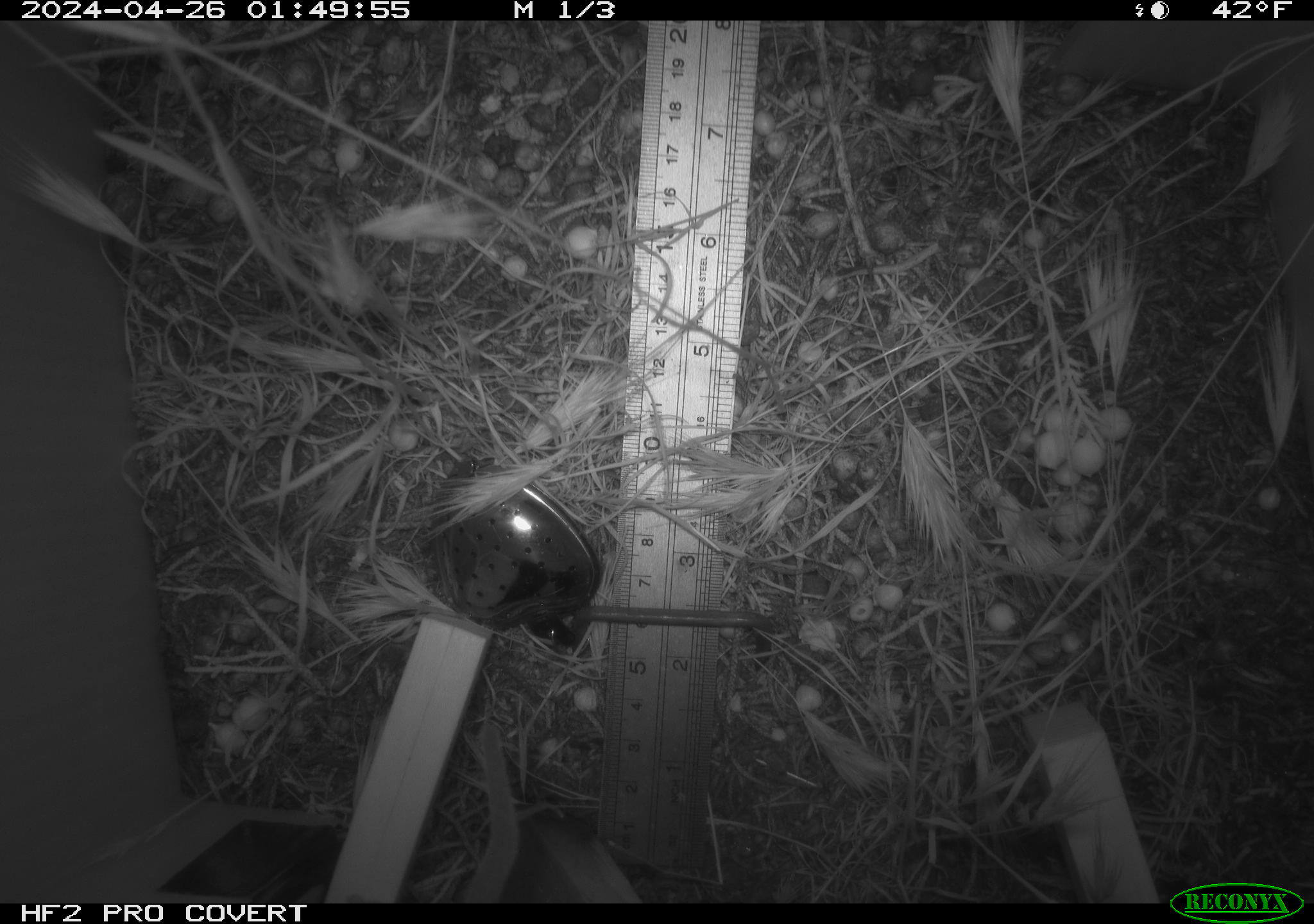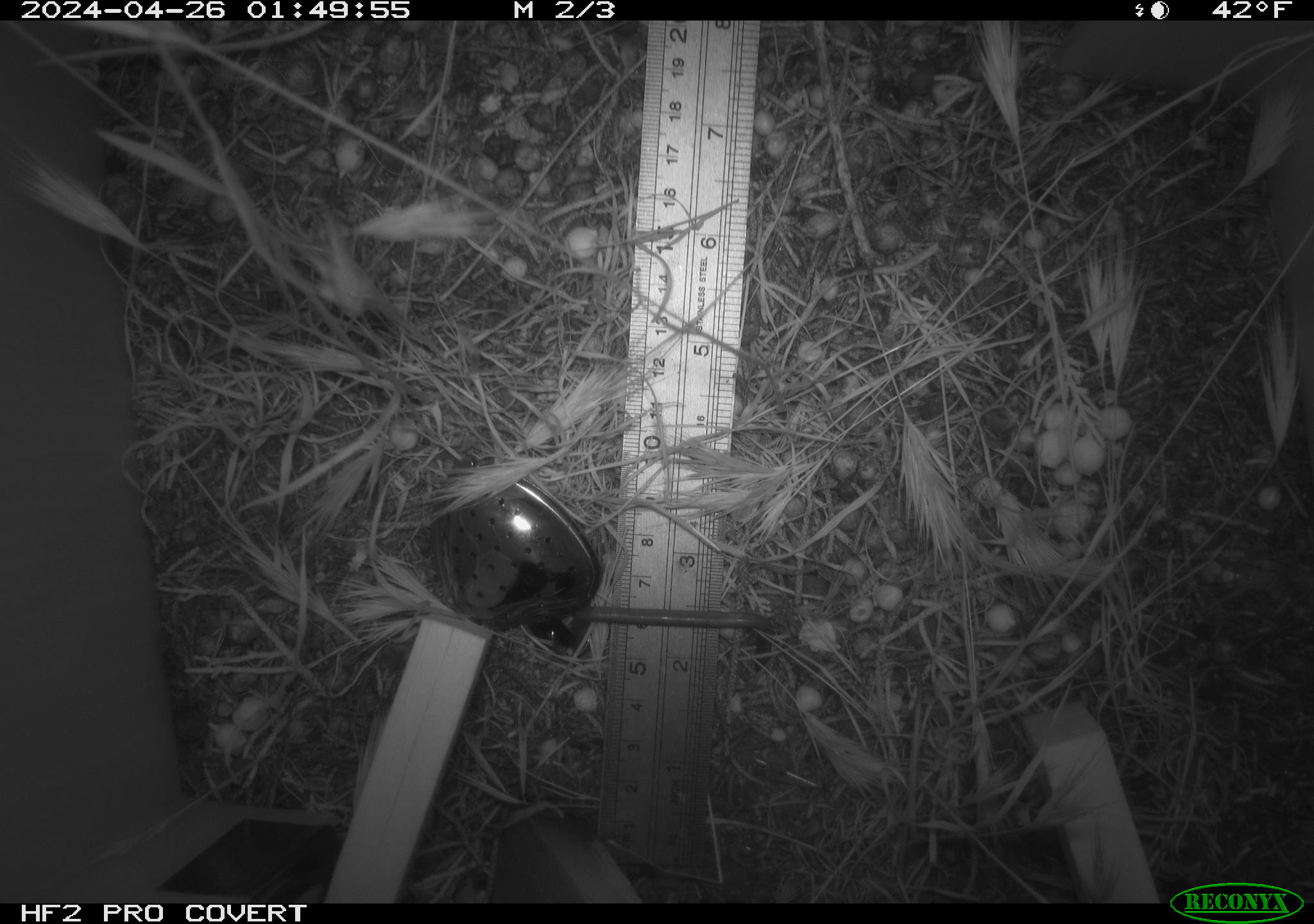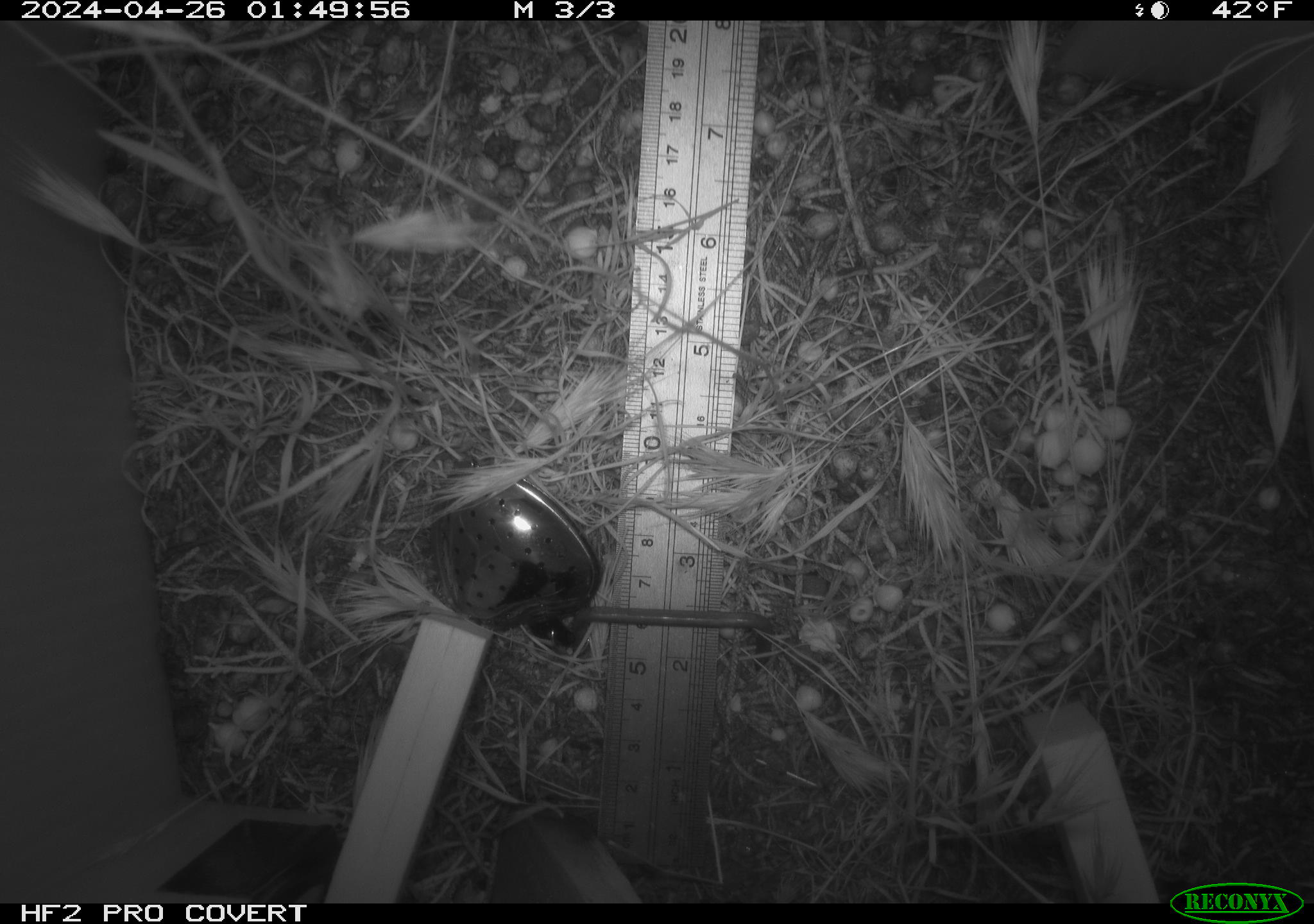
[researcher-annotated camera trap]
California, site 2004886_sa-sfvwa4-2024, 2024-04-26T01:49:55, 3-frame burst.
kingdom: Animalia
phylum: Chordata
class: Mammalia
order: Rodentia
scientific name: Rodentia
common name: mouse species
Mouse species (Rodentia).